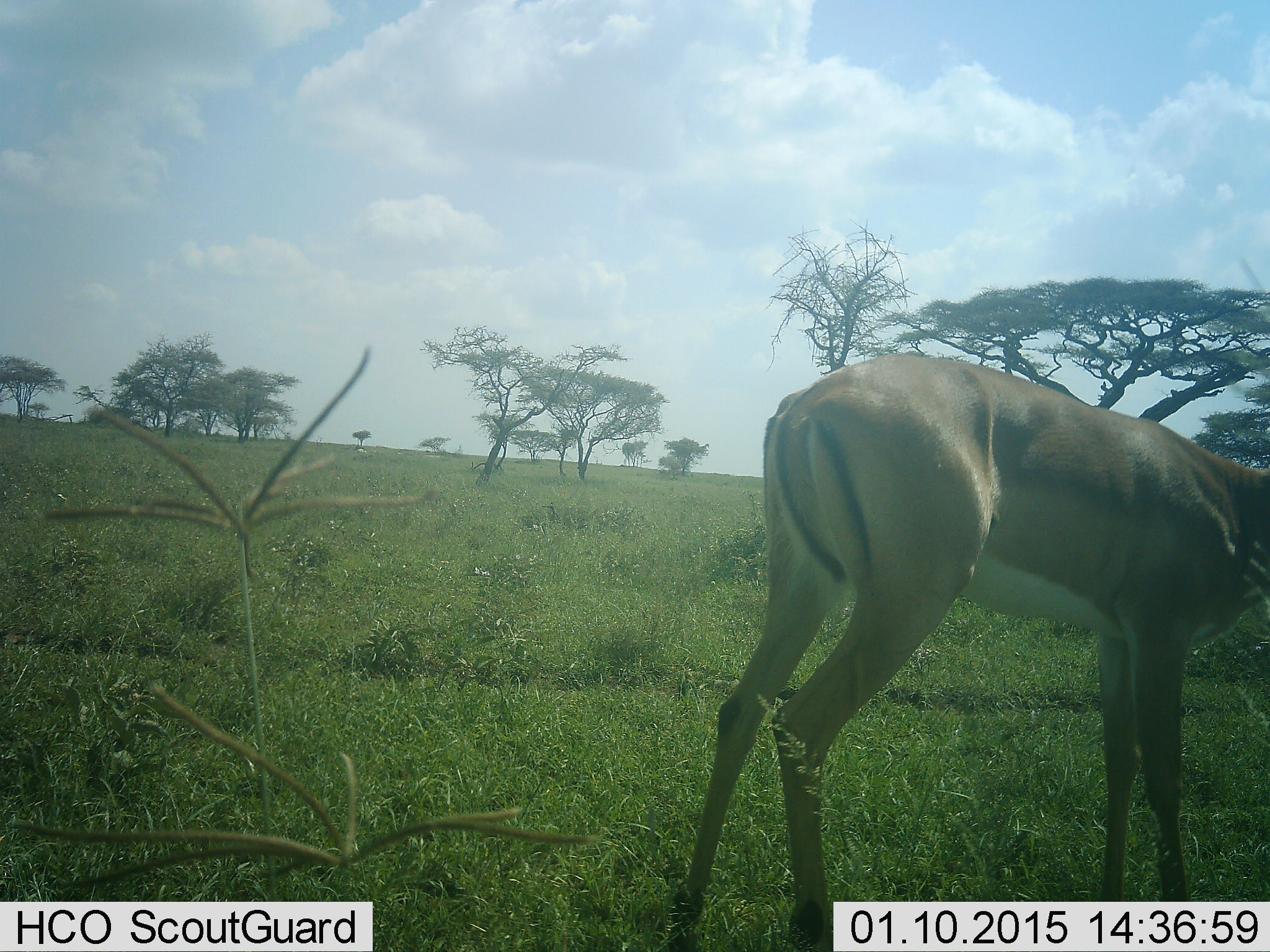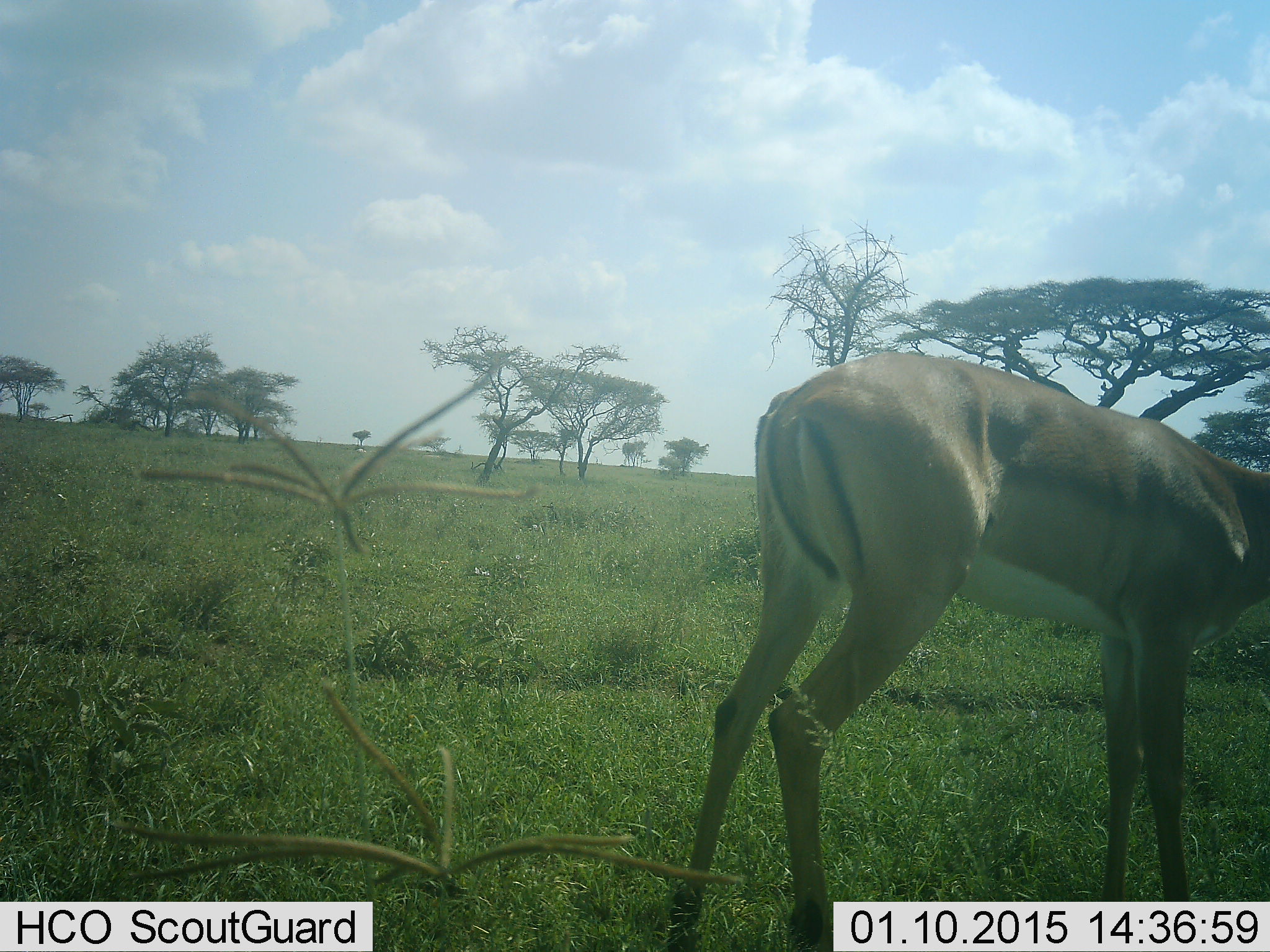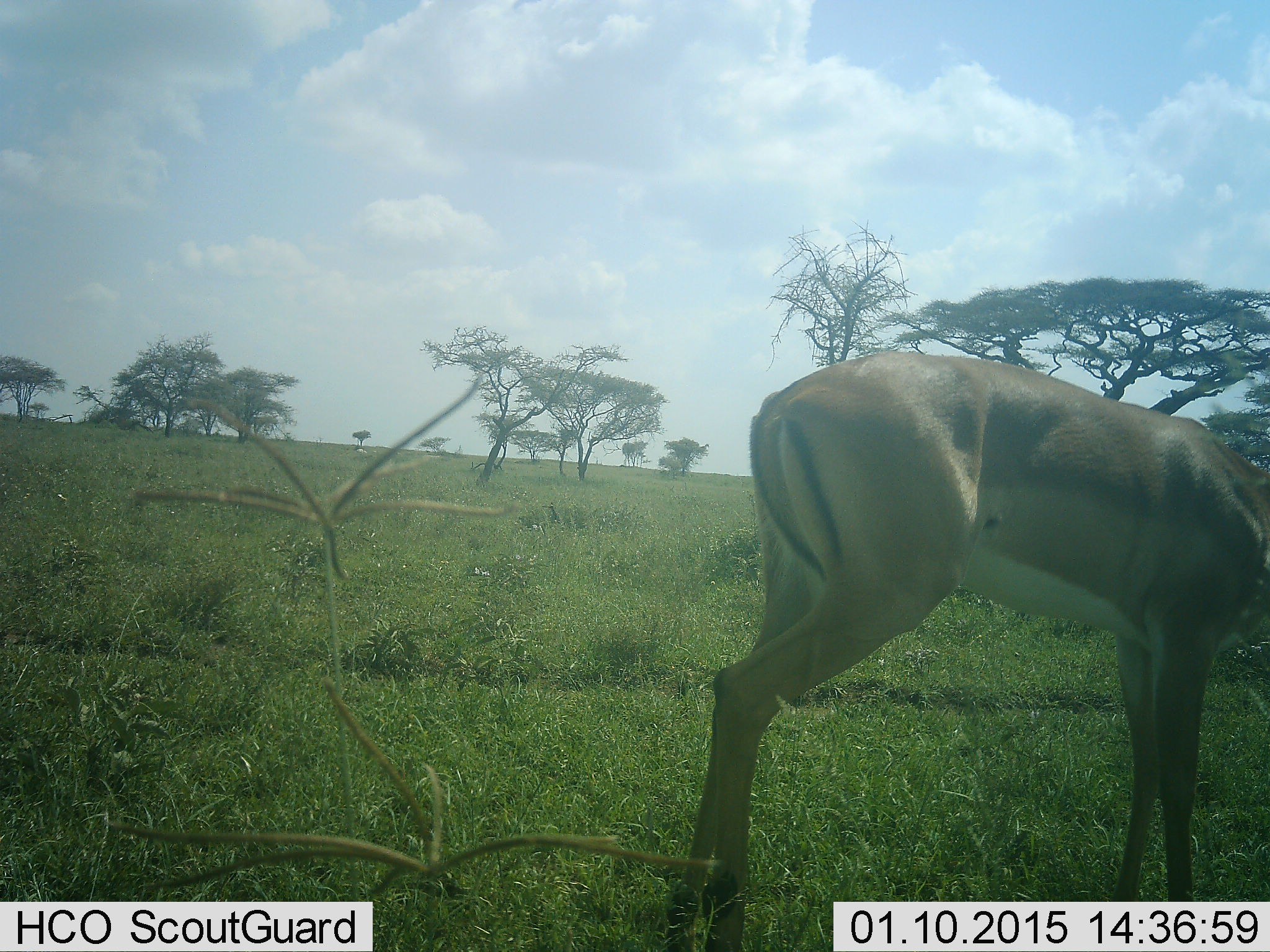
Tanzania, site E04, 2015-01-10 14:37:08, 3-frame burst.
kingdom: Animalia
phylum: Chordata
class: Mammalia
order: Artiodactyla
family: Bovidae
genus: Aepyceros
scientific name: Aepyceros melampus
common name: impala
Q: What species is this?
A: Impala (Aepyceros melampus).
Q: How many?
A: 1.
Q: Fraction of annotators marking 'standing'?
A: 90%.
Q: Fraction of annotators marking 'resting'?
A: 0%.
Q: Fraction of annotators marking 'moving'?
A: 0%.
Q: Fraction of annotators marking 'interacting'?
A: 0%.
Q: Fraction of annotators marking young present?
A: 0%.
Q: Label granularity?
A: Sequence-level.